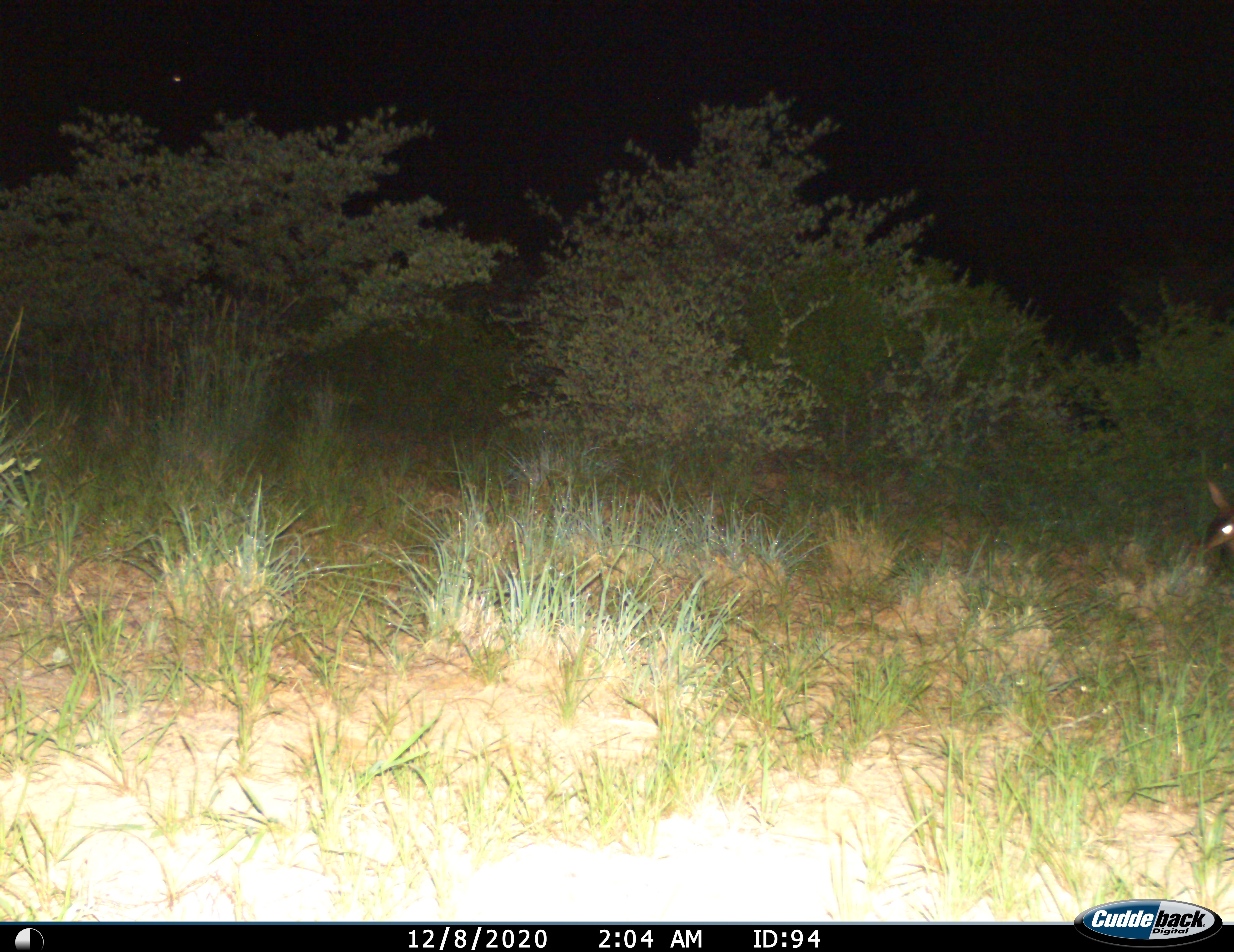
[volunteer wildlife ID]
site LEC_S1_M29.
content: unidentified animal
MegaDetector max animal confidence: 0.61